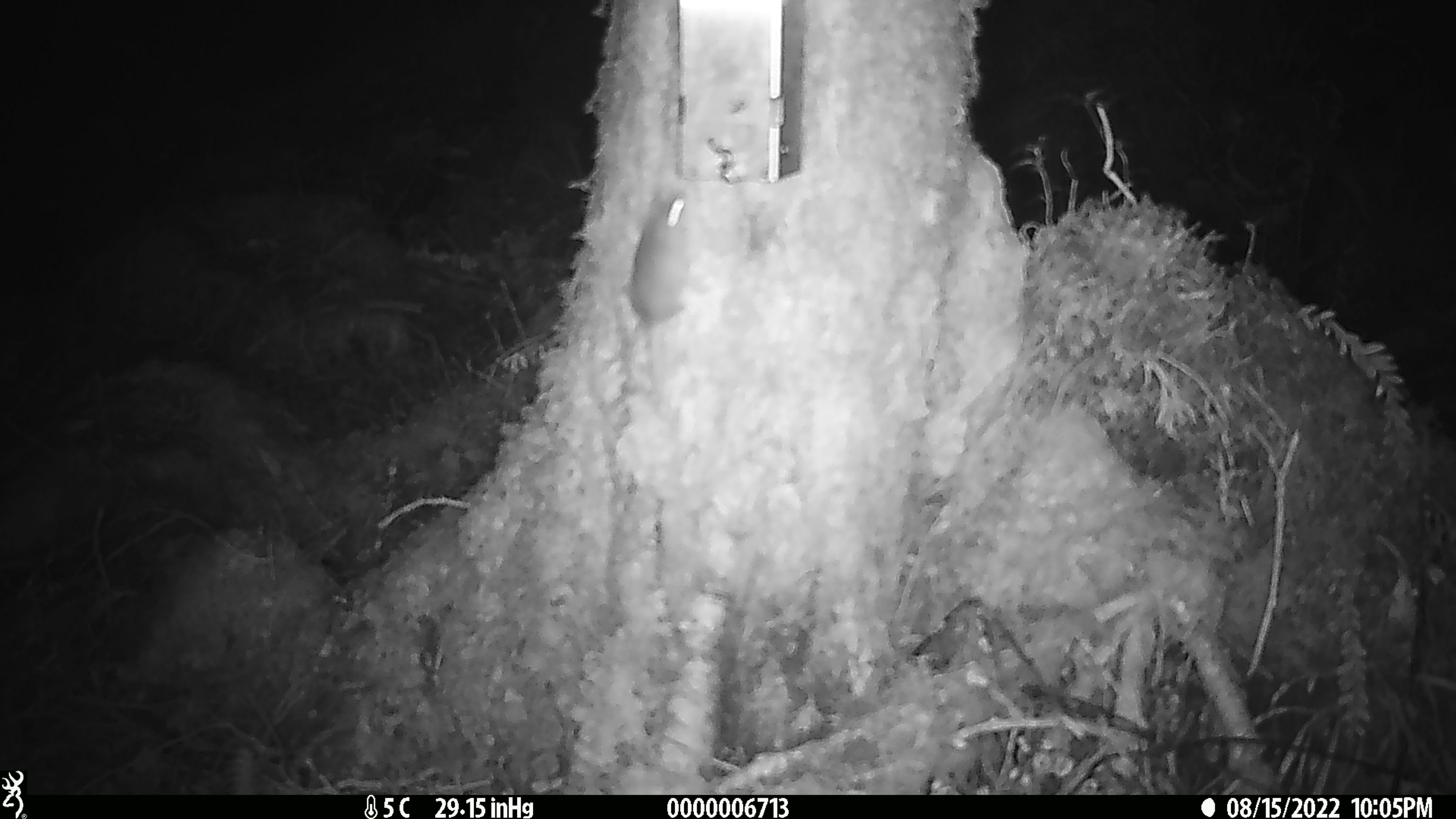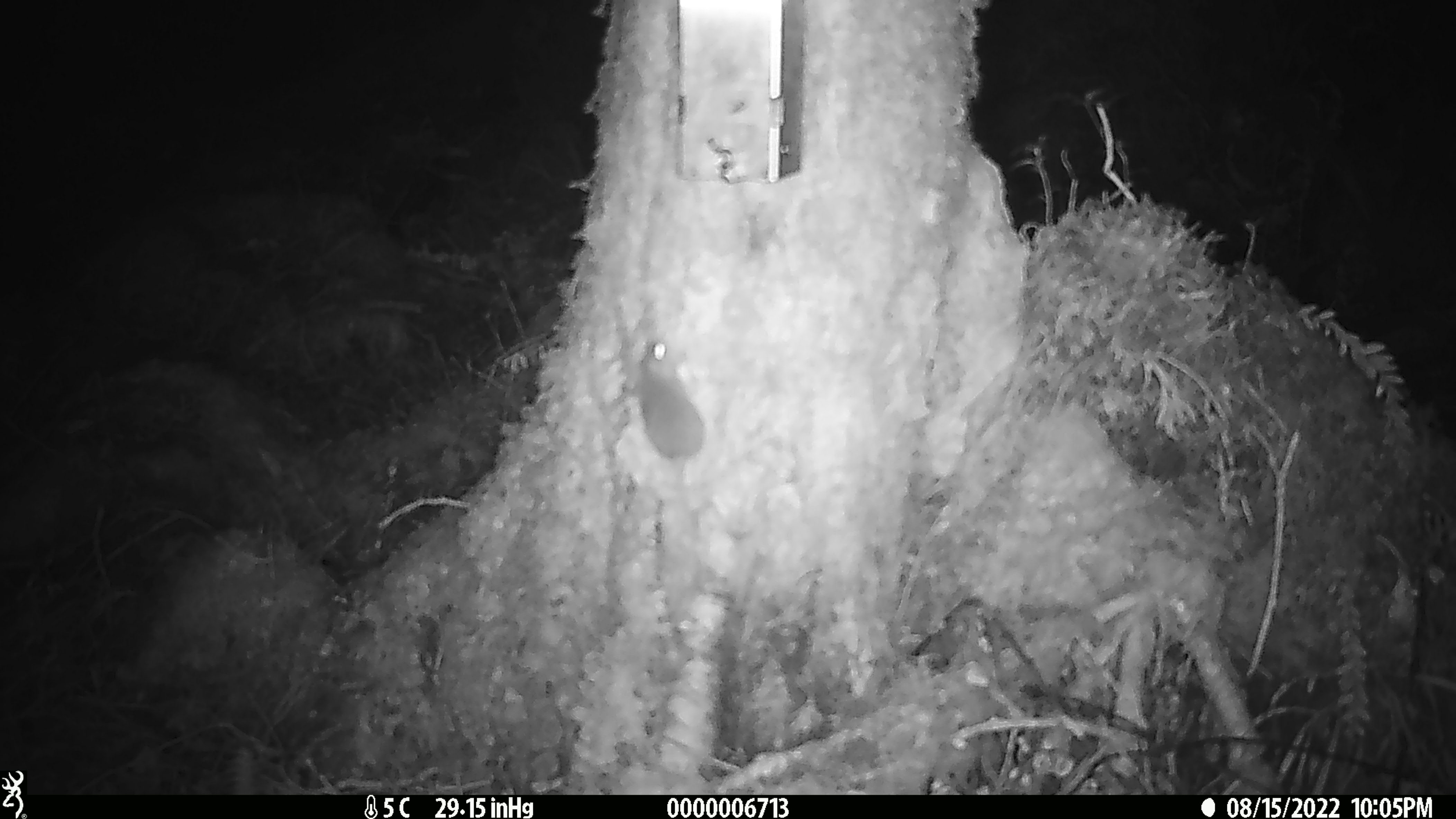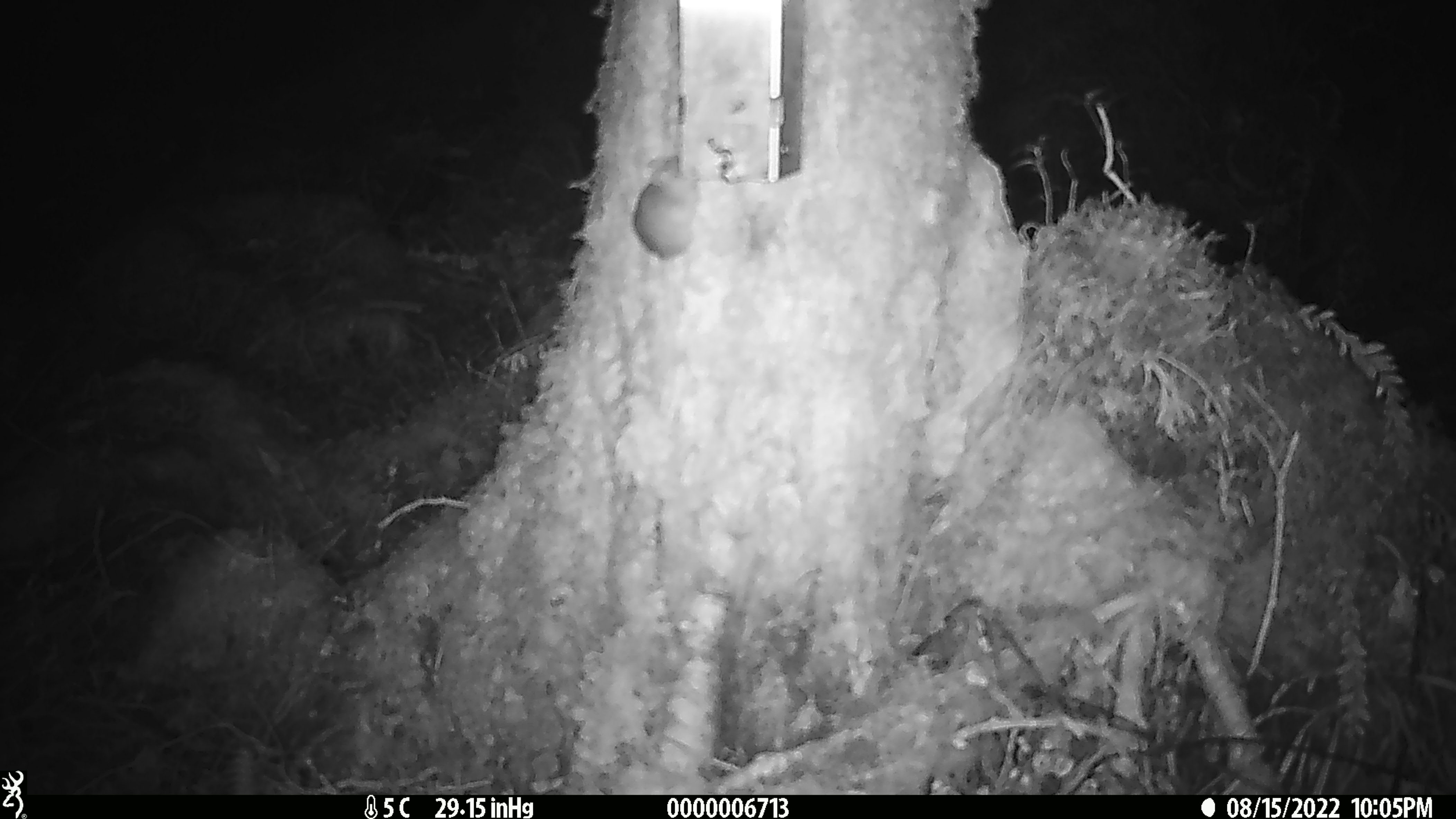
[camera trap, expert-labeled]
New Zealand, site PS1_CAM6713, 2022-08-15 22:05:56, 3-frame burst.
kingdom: Animalia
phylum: Chordata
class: Mammalia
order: Rodentia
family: Muridae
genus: Mus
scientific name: Mus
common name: mouse